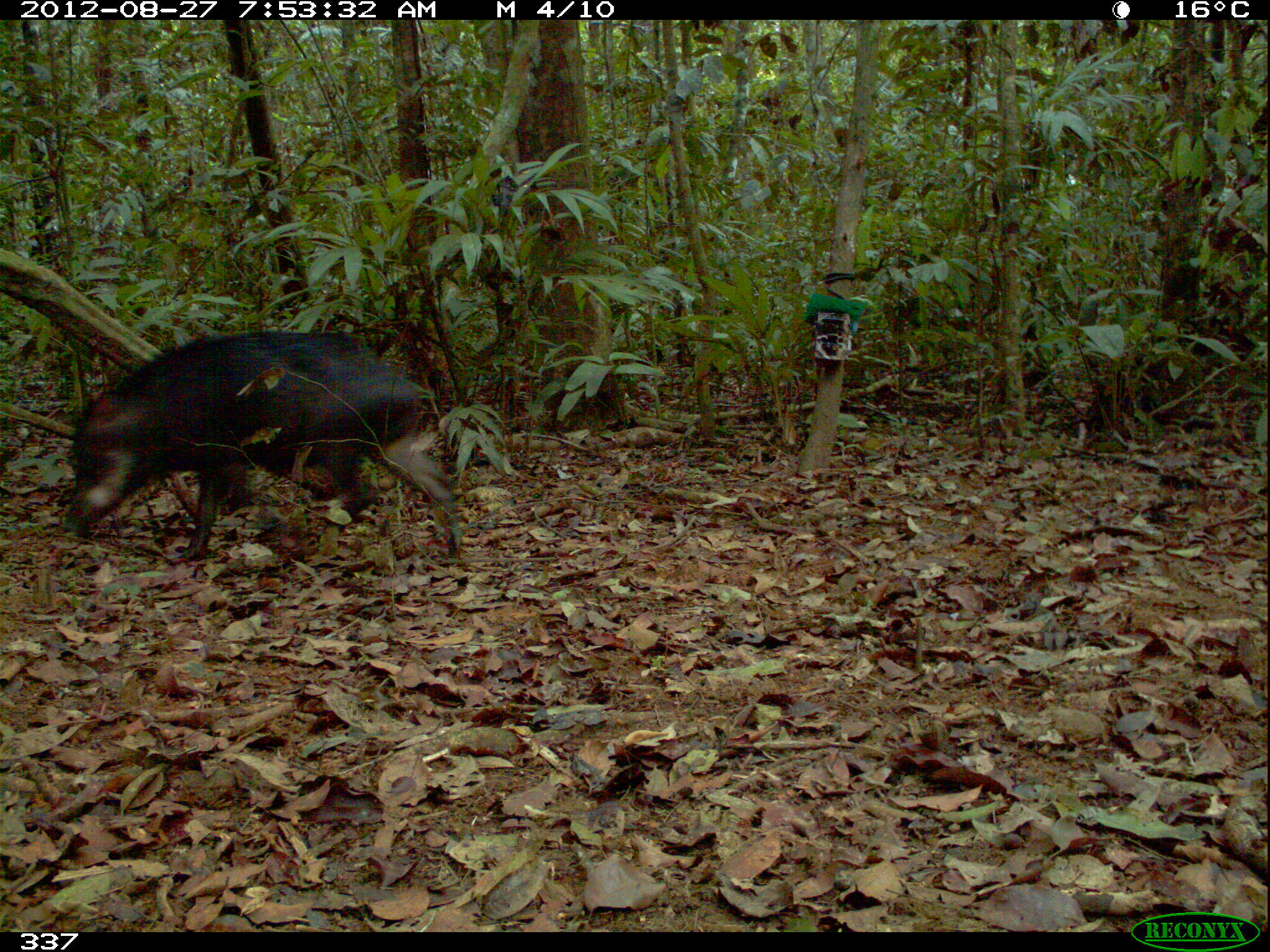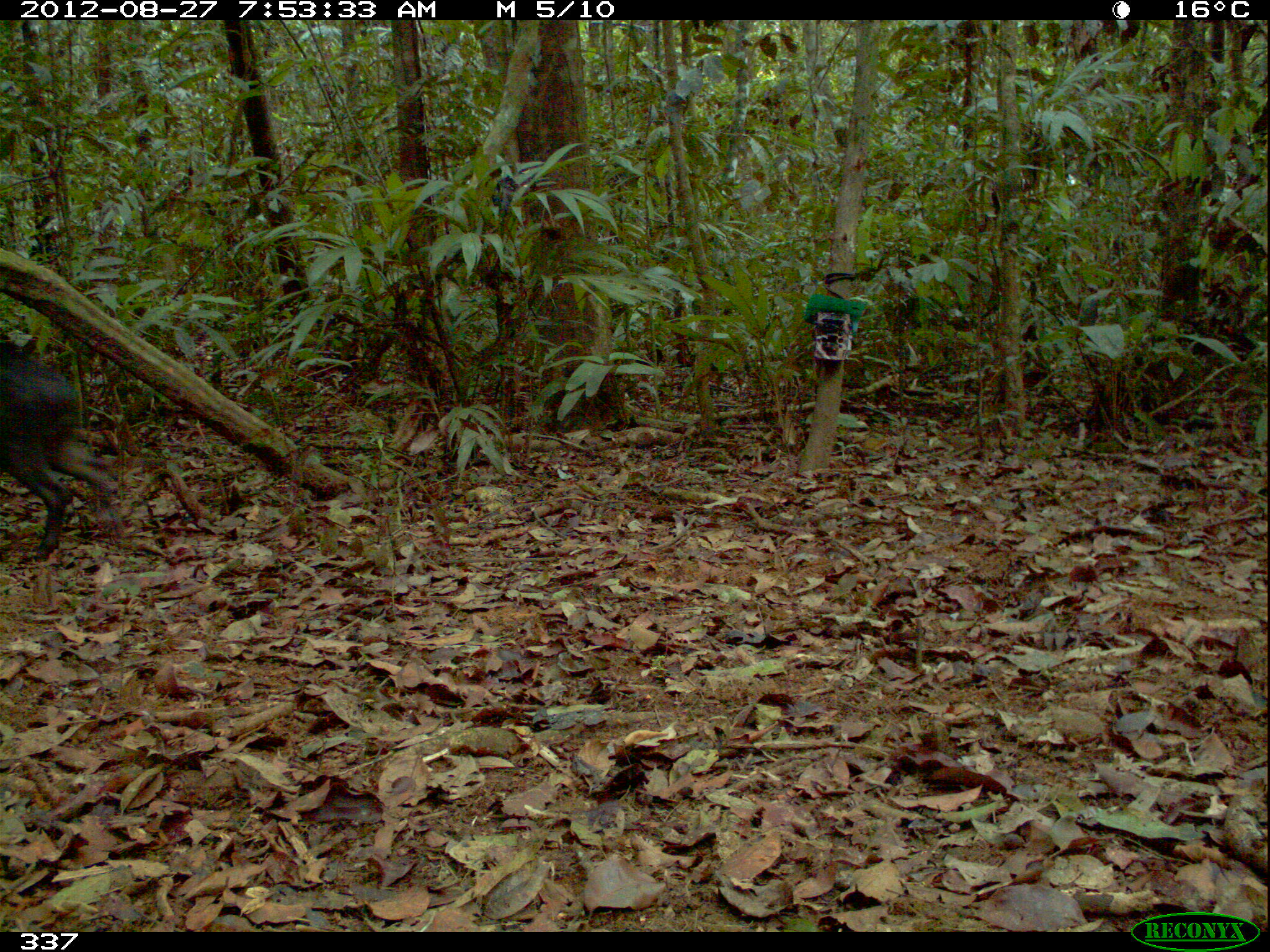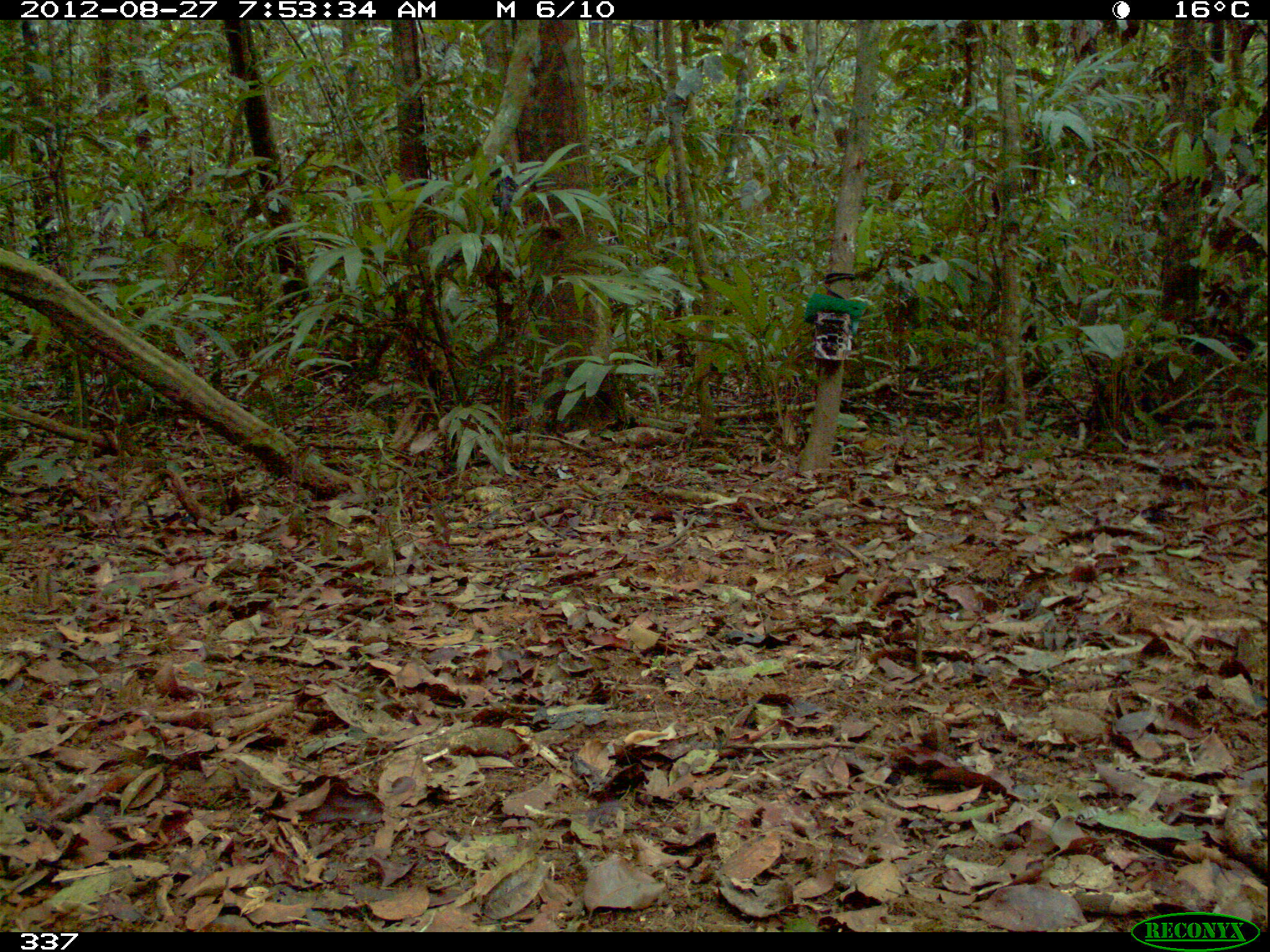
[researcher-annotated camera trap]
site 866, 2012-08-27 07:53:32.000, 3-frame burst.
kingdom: Animalia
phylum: Chordata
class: Mammalia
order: Artiodactyla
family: Tayassuidae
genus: Tayassu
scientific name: Tayassu pecari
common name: white-lipped peccary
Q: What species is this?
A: Tayassu pecari (white-lipped peccary).